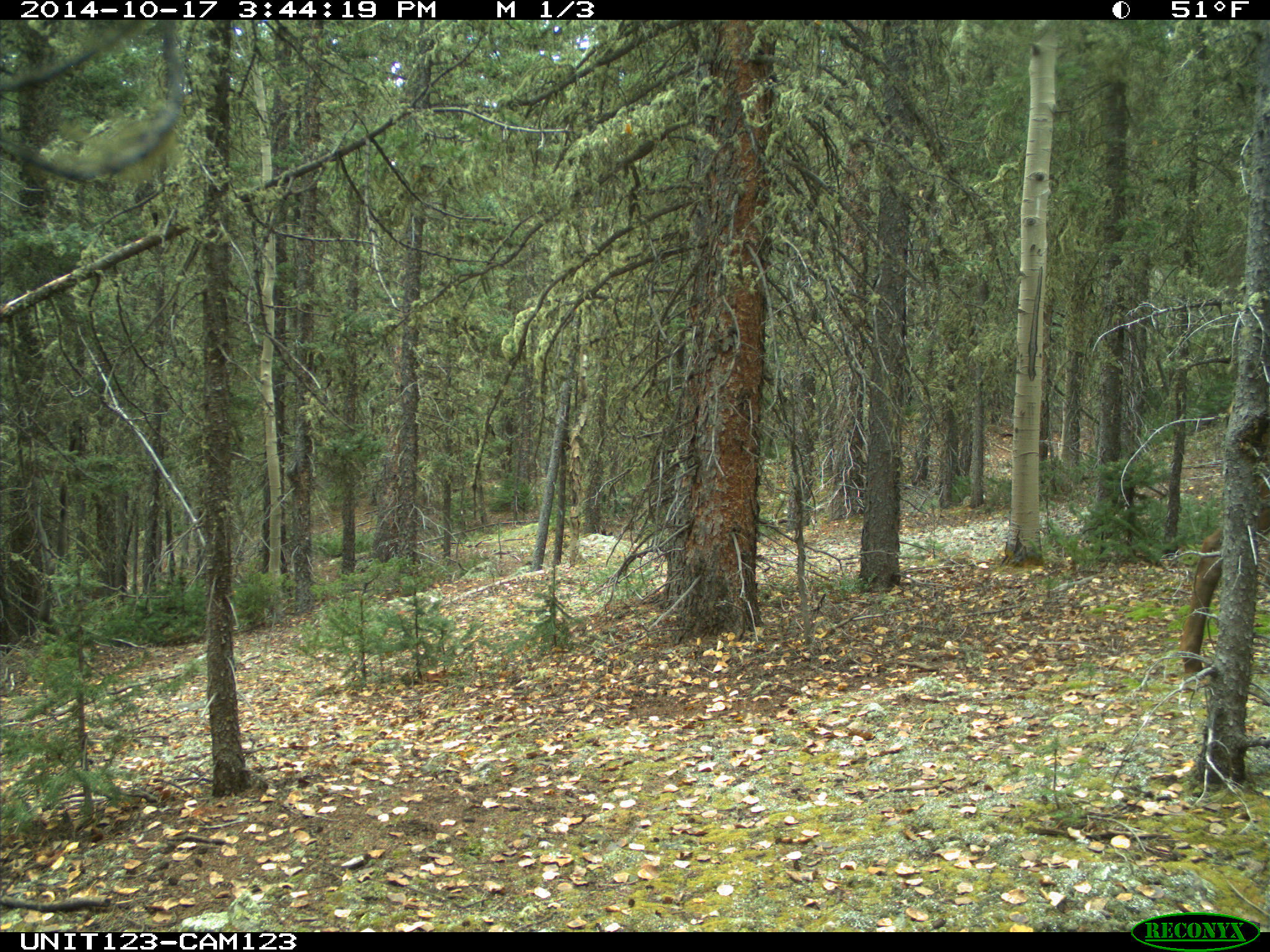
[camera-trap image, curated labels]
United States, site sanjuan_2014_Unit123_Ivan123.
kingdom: Animalia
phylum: Chordata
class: Mammalia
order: Artiodactyla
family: Cervidae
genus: Cervus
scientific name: Cervus elaphus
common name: red deer